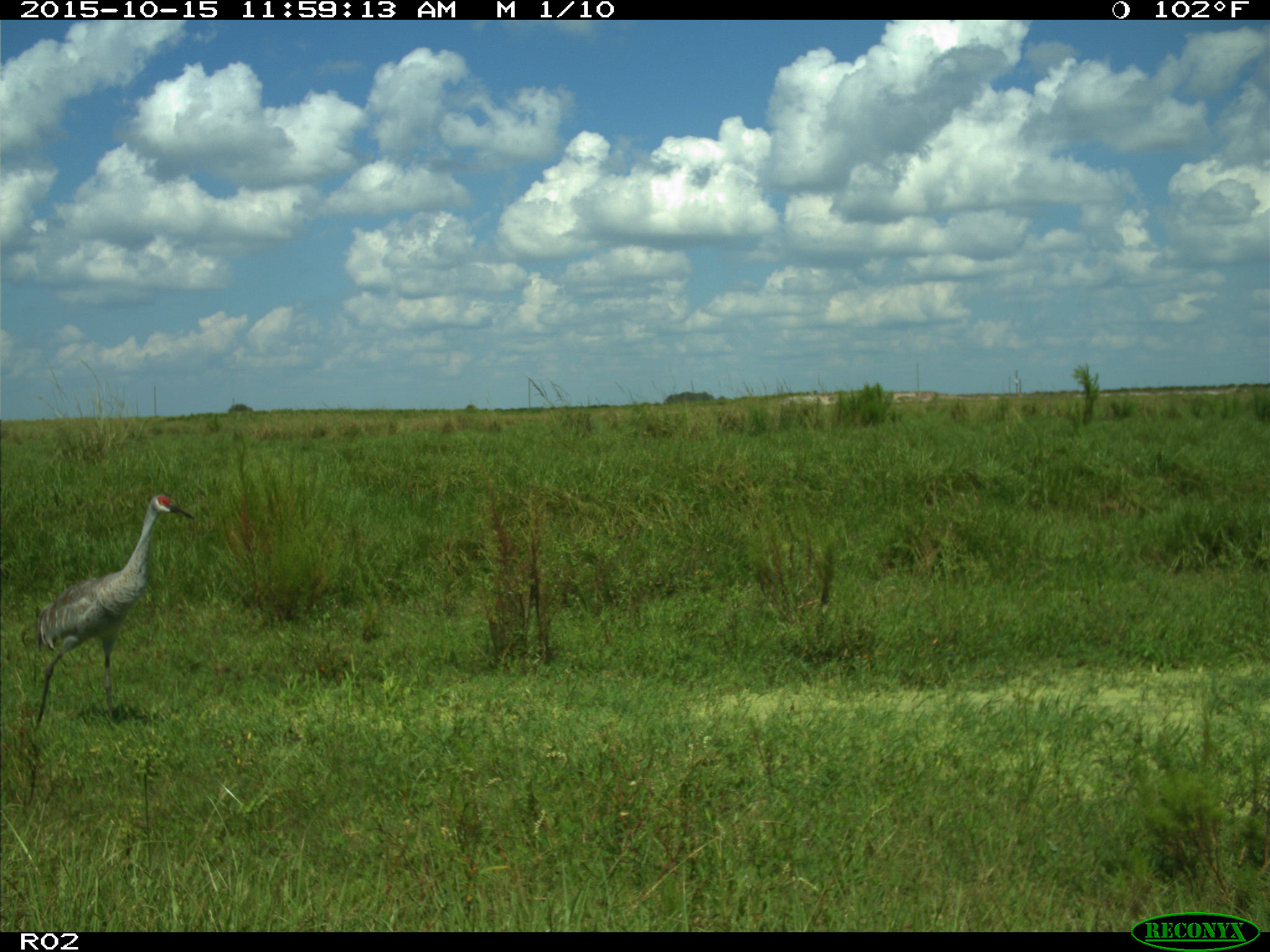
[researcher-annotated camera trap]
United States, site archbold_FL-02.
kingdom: Animalia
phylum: Chordata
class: Aves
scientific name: Aves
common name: birds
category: unidentified bird